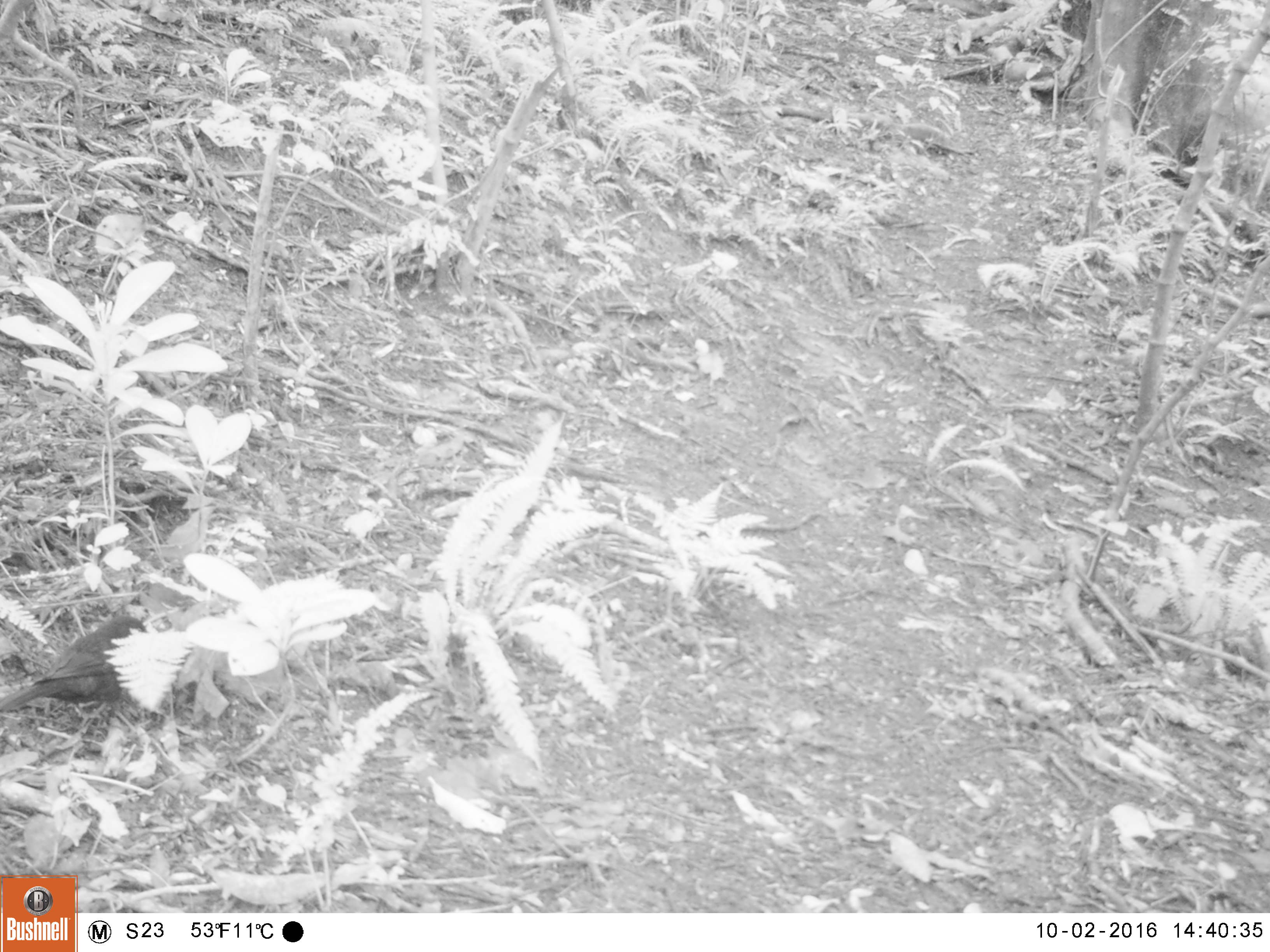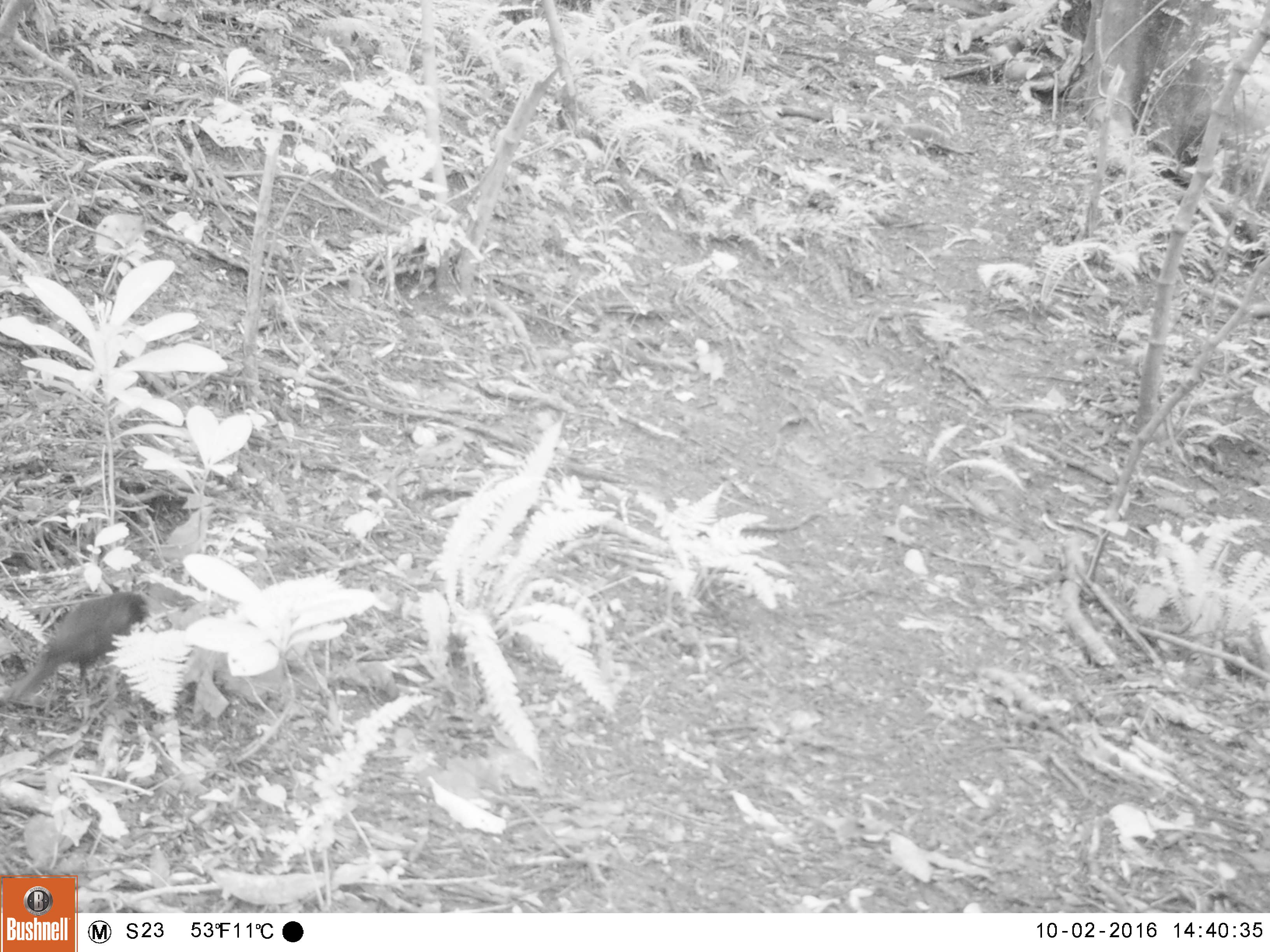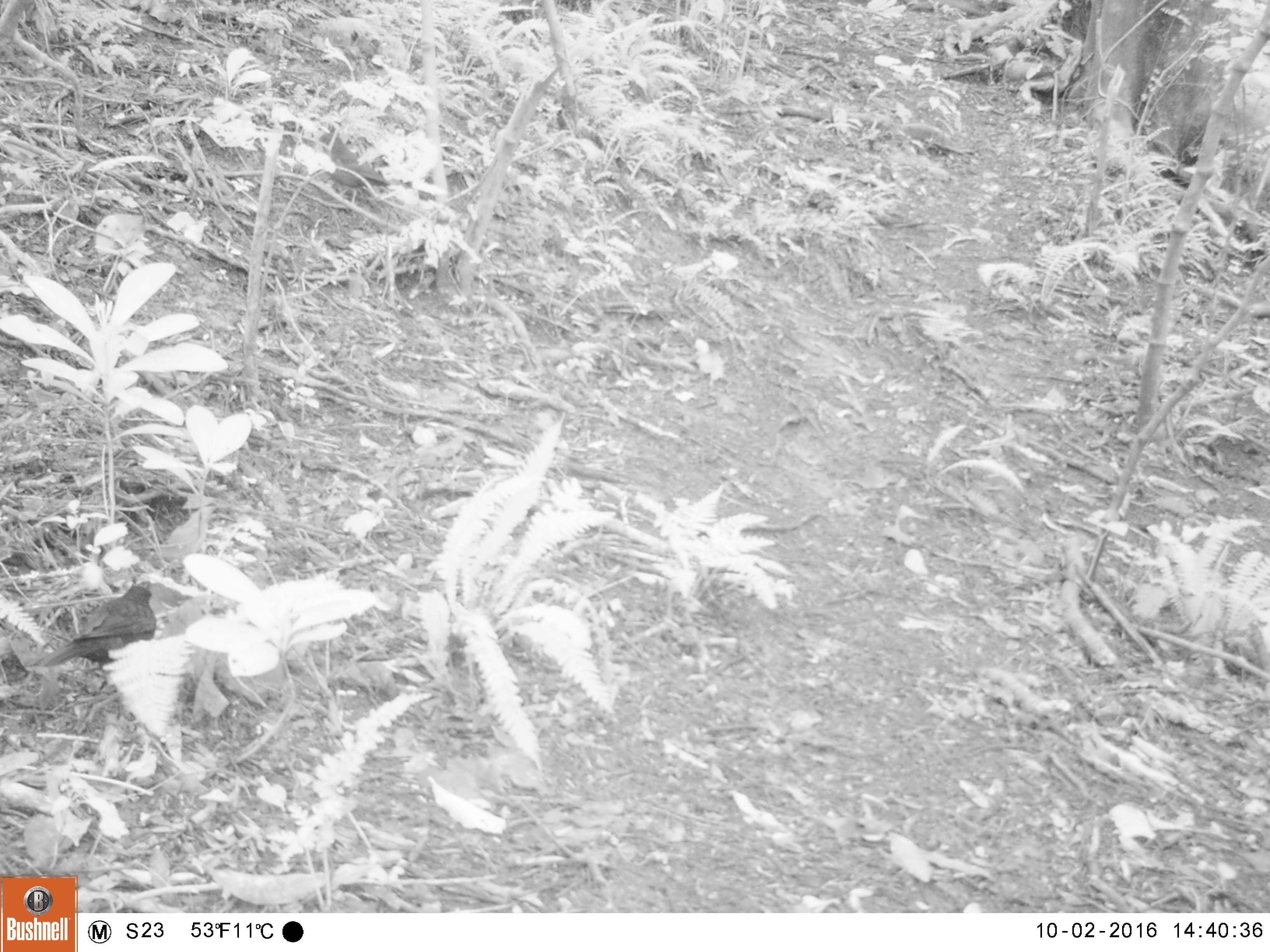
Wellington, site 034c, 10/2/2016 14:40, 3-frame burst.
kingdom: Animalia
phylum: Chordata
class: Aves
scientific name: Aves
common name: bird